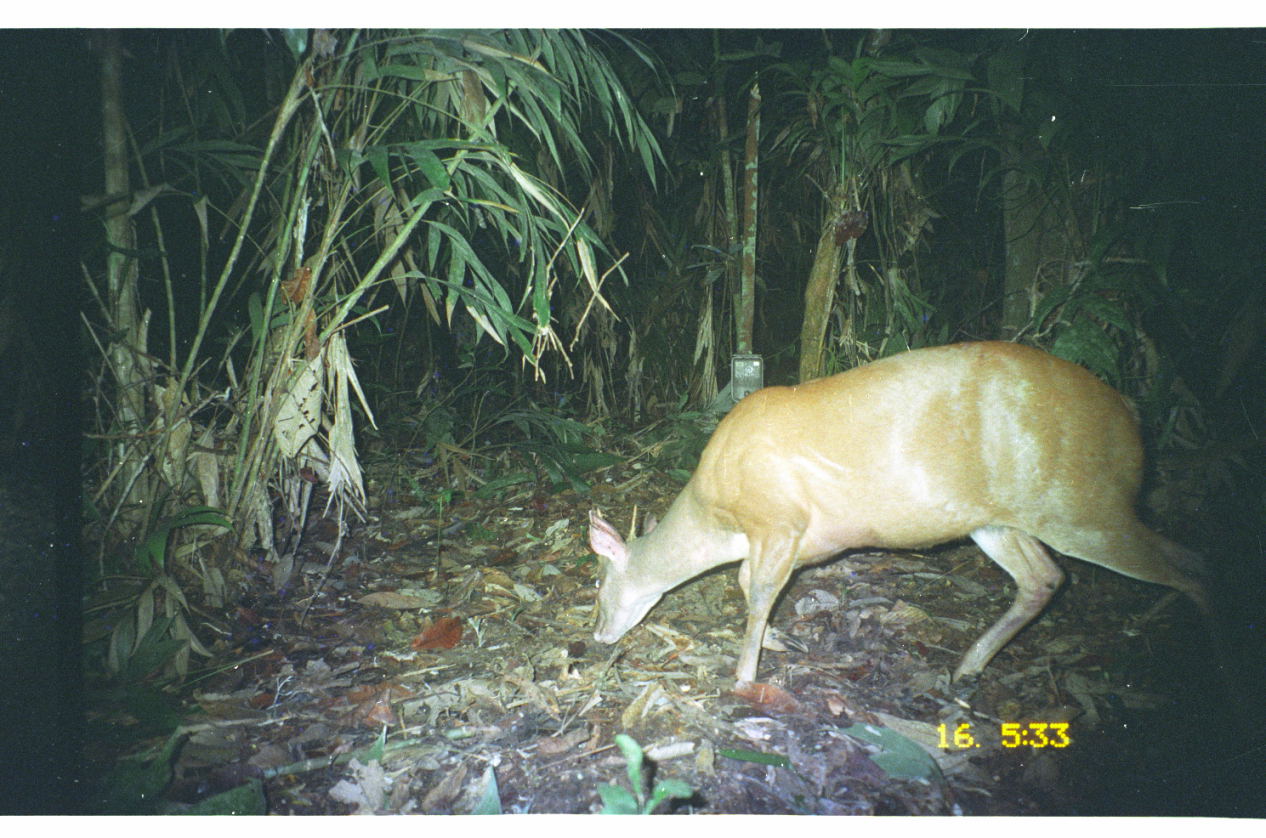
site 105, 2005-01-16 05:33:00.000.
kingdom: Animalia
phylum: Chordata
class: Mammalia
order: Artiodactyla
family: Cervidae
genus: Mazama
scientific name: Mazama americana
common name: red brocket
Mazama americana (red brocket).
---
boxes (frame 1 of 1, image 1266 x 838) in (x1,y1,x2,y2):
mazama americana: (581,338,1240,698)